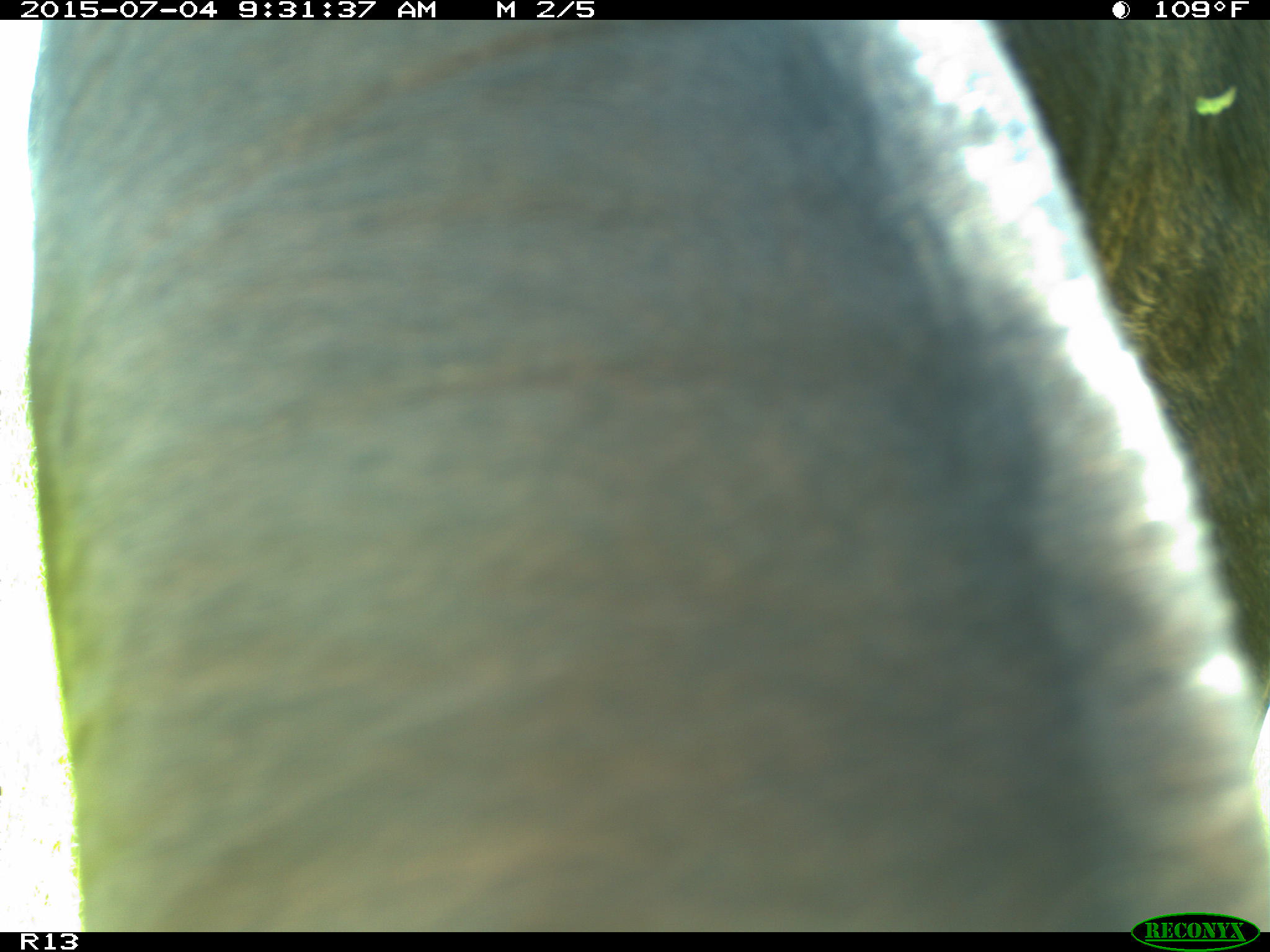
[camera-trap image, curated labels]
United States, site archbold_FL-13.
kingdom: Animalia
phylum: Chordata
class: Mammalia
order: Artiodactyla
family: Bovidae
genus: Bos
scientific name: Bos taurus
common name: domestic cow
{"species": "Bos taurus (domestic cow)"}